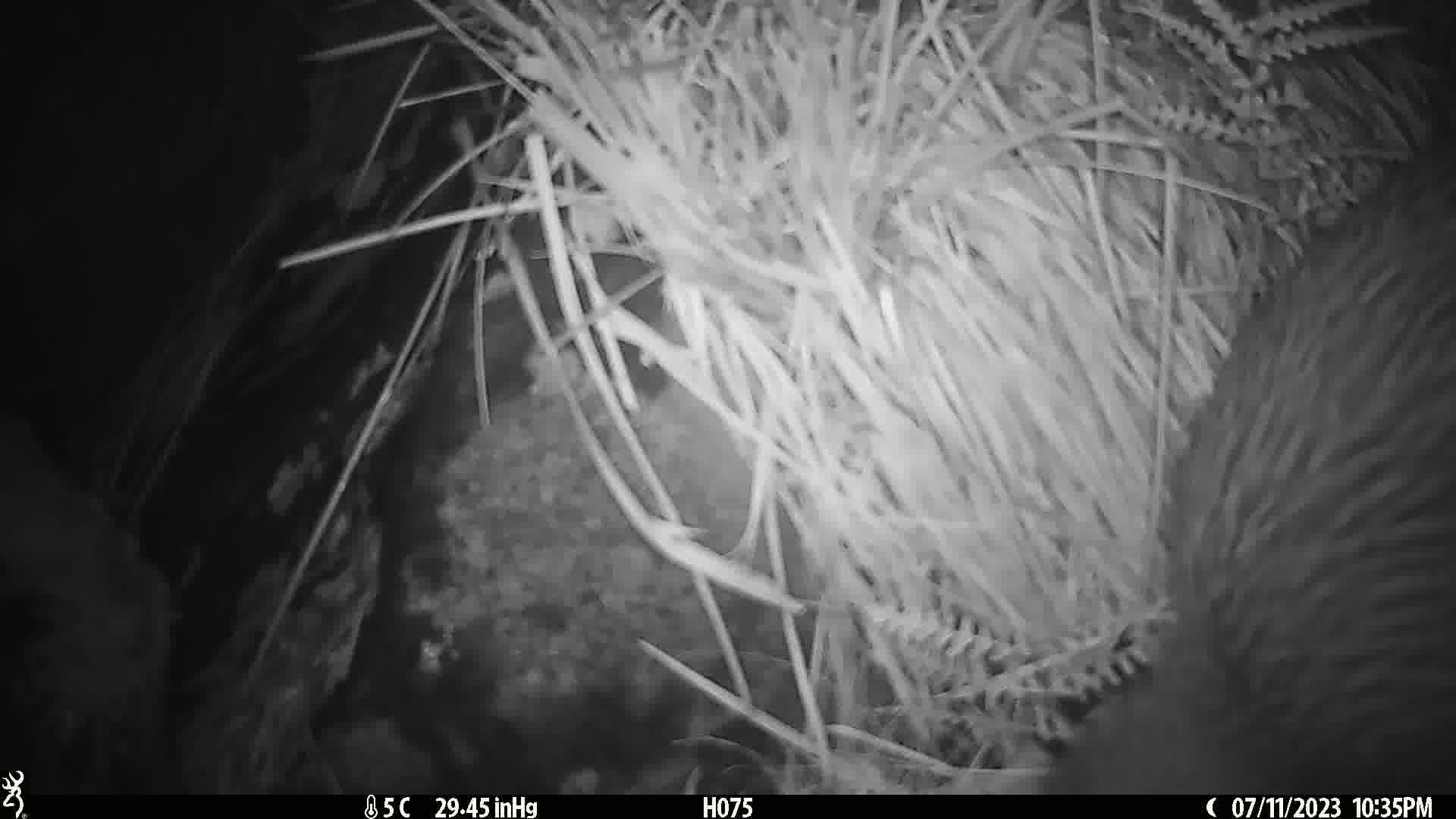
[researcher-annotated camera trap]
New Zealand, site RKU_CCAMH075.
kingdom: Animalia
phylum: Chordata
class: Aves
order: Apterygiformes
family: Apterygidae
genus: Apteryx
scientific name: Apteryx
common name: kiwi